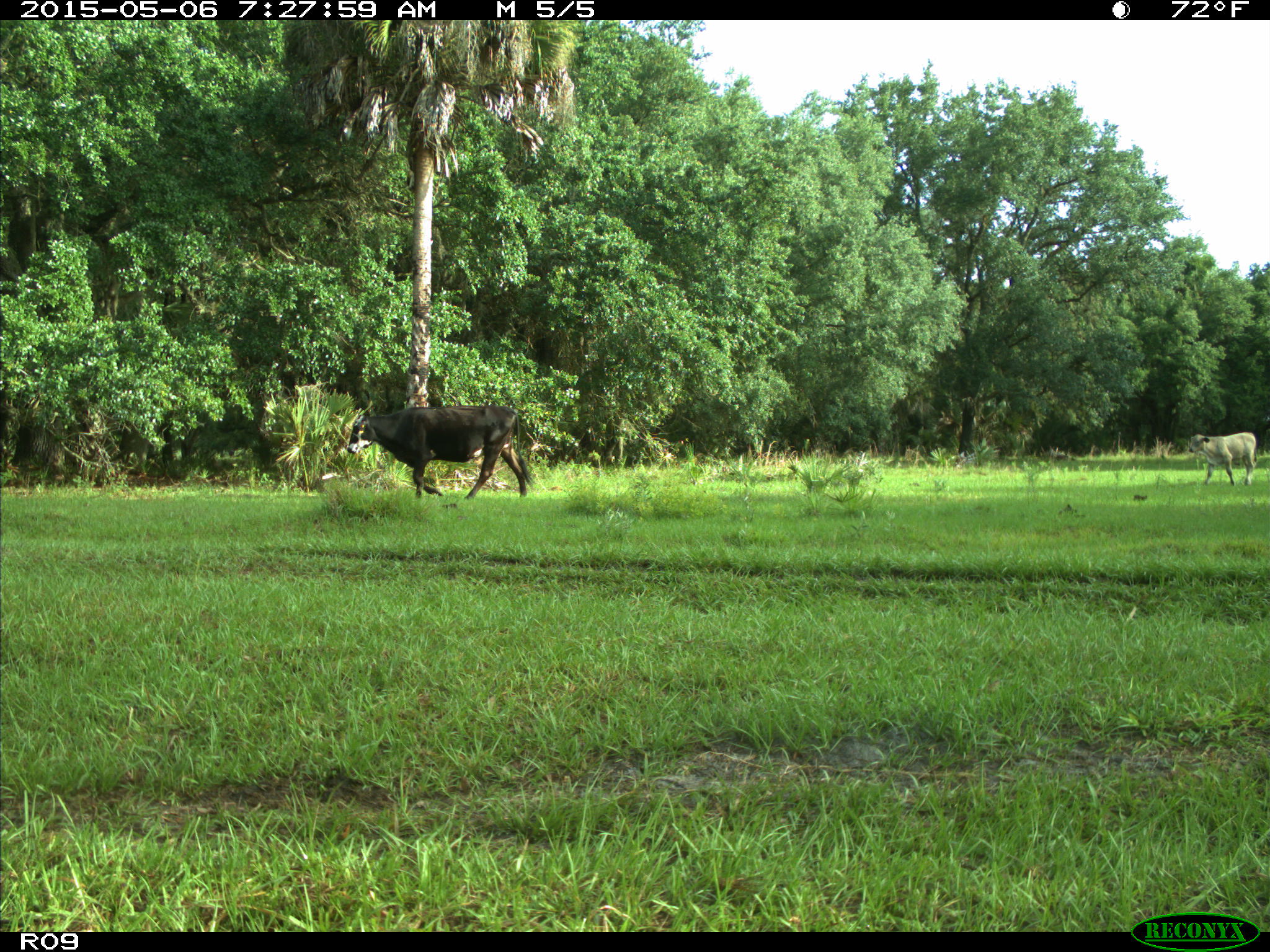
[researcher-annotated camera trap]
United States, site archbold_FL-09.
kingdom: Animalia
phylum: Chordata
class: Mammalia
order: Artiodactyla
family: Bovidae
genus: Bos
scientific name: Bos taurus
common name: domestic cow